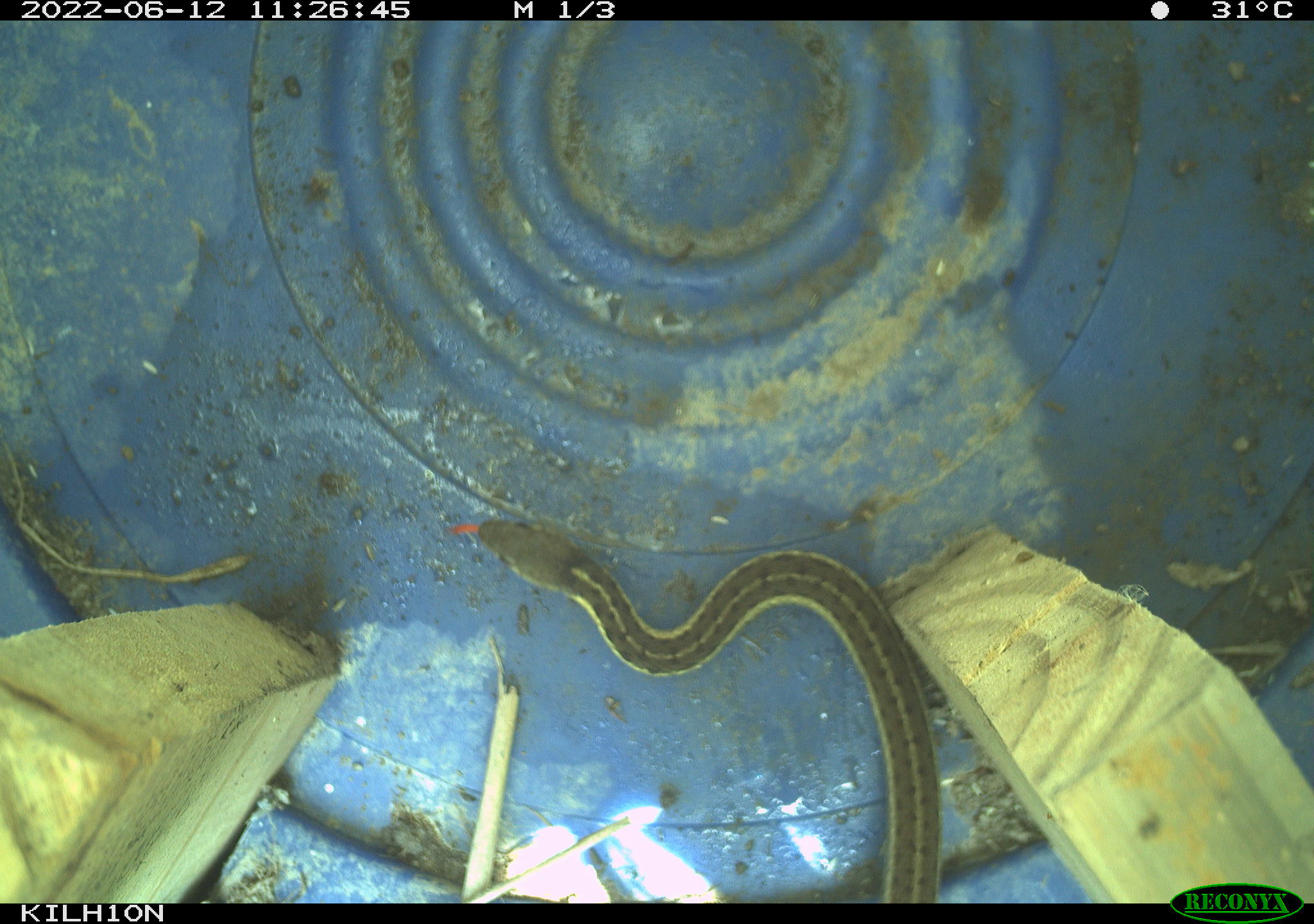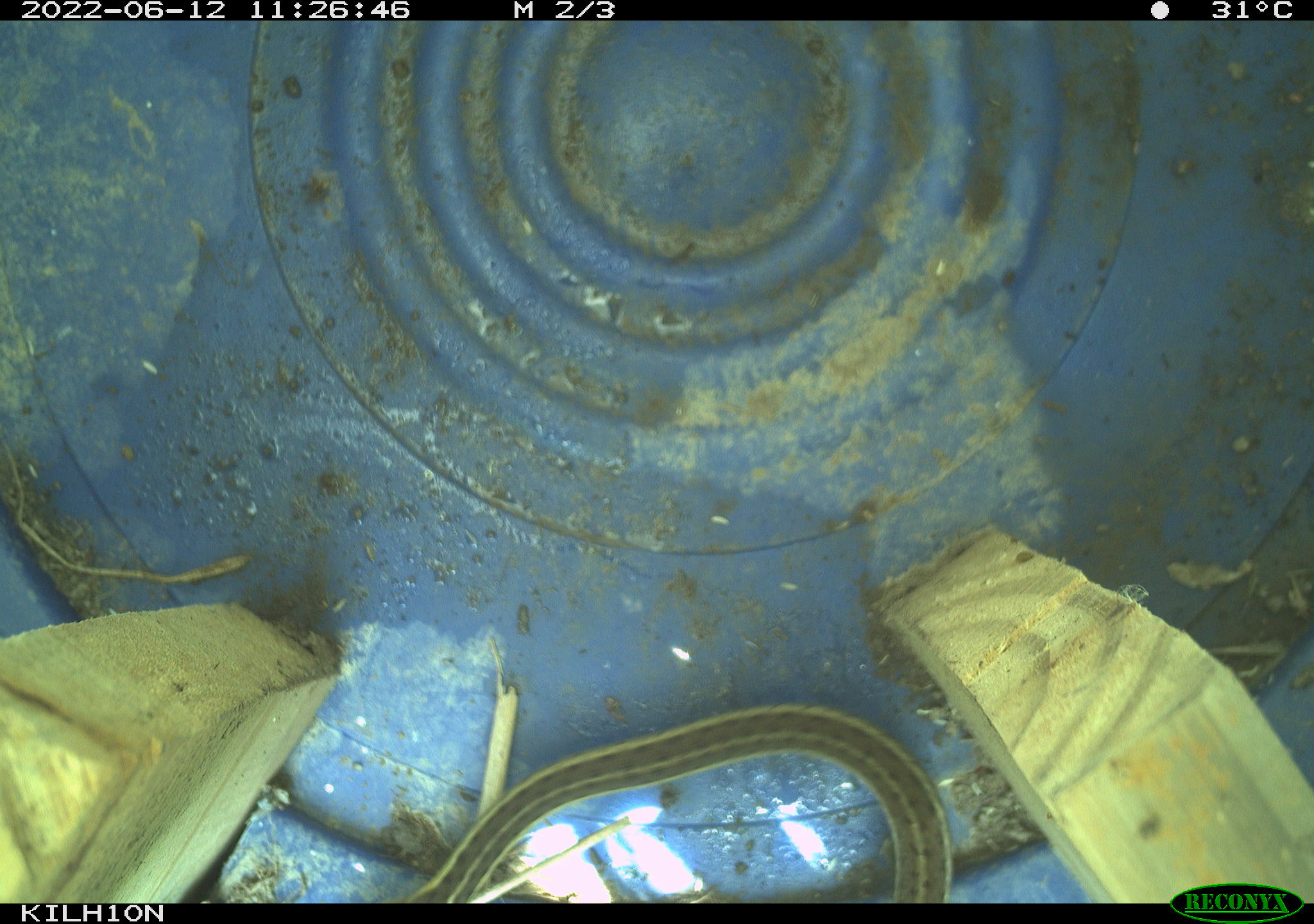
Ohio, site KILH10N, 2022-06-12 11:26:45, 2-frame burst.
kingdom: Animalia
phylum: Chordata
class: Reptilia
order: Squamata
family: Colubridae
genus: Thamnophis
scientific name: Thamnophis sirtalis sirtalis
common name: eastern gartersnake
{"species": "eastern gartersnake (Thamnophis sirtalis sirtalis)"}